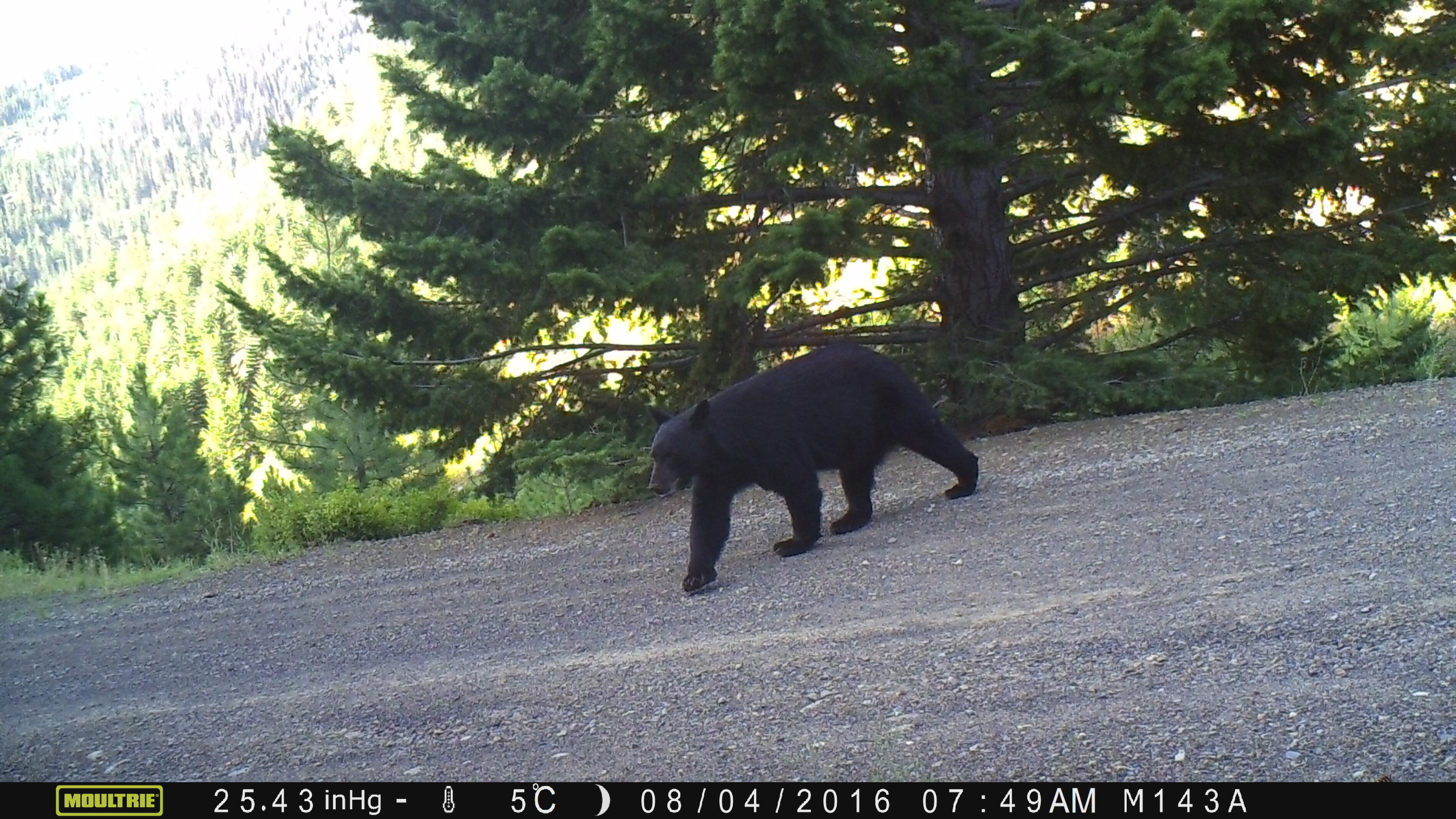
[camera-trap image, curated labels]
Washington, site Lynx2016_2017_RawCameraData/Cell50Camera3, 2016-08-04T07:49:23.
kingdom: Animalia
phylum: Chordata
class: Mammalia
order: Carnivora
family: Ursidae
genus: Ursus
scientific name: Ursus americanus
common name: american black bear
Ursus americanus (american black bear). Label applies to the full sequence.